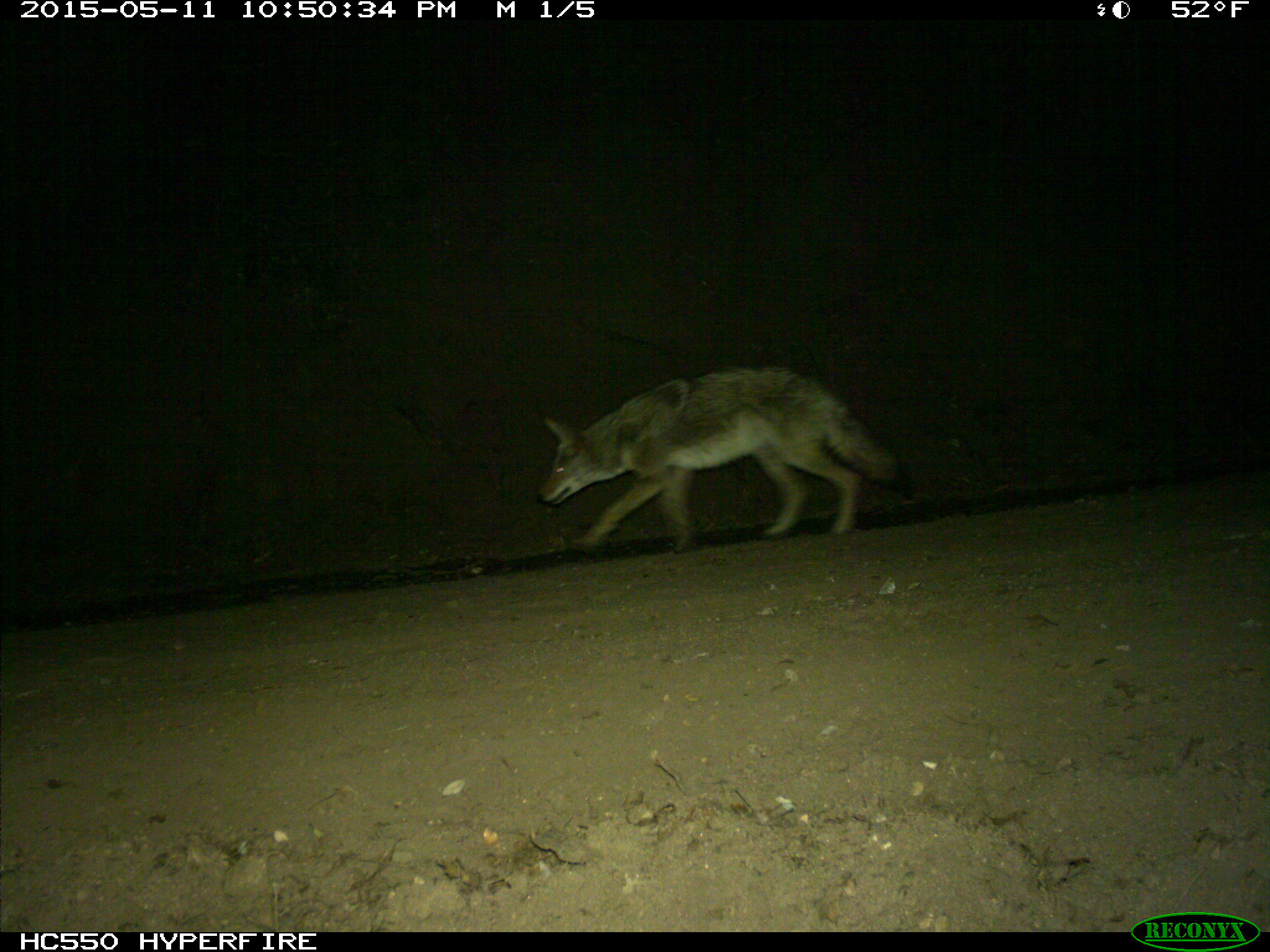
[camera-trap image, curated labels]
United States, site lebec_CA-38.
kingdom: Animalia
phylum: Chordata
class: Mammalia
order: Carnivora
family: Canidae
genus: Canis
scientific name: Canis latrans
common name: coyote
Canis latrans (coyote).